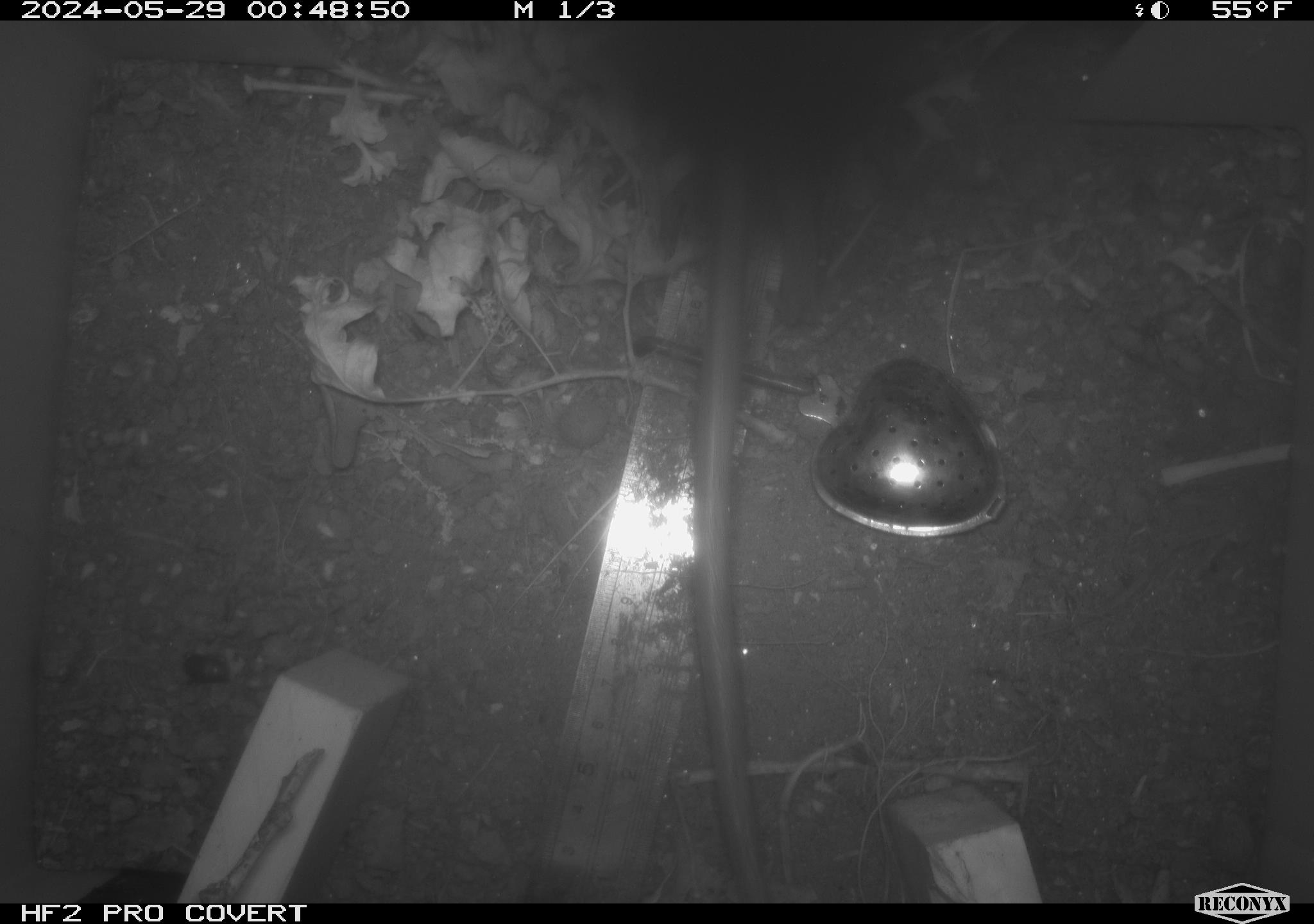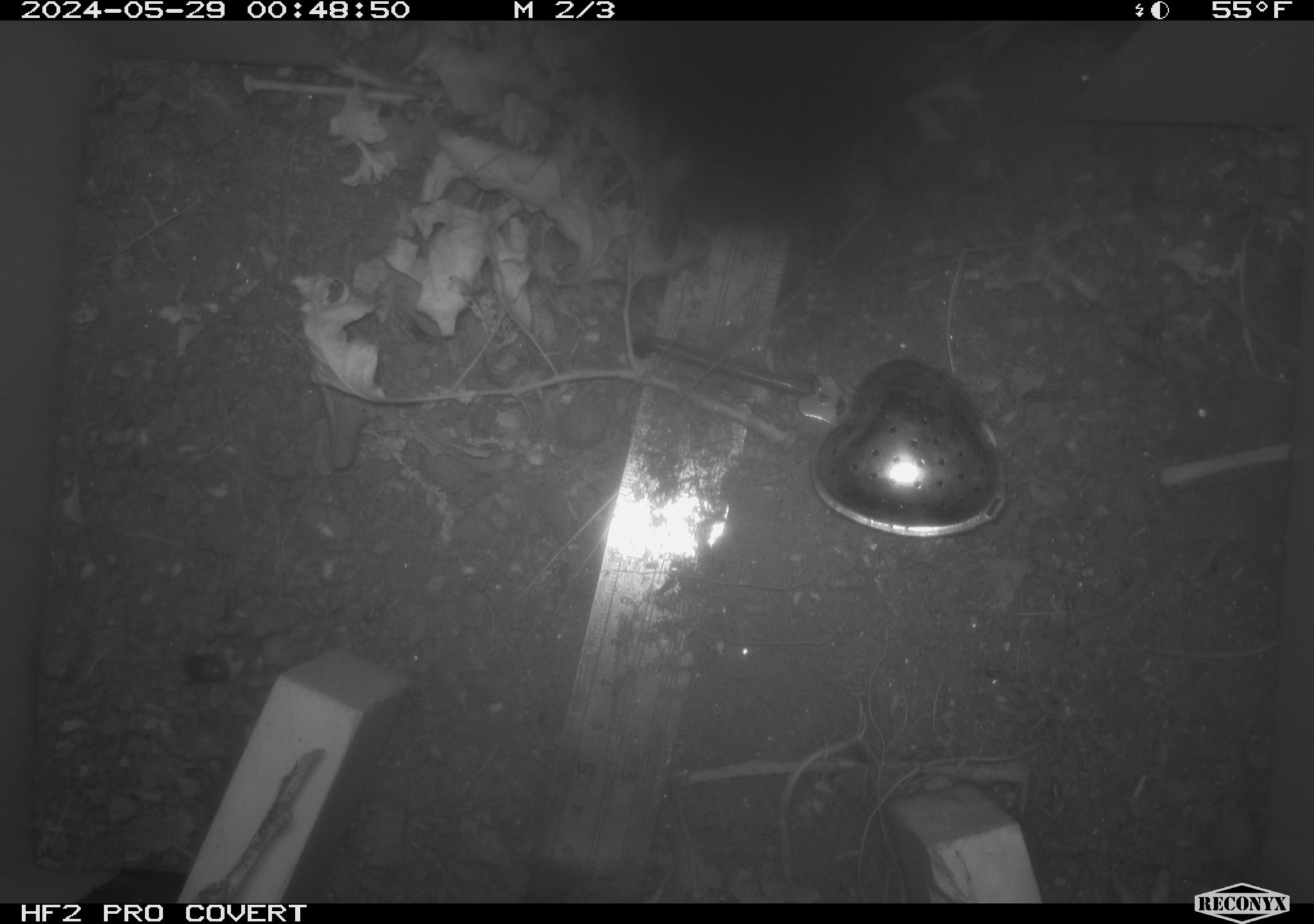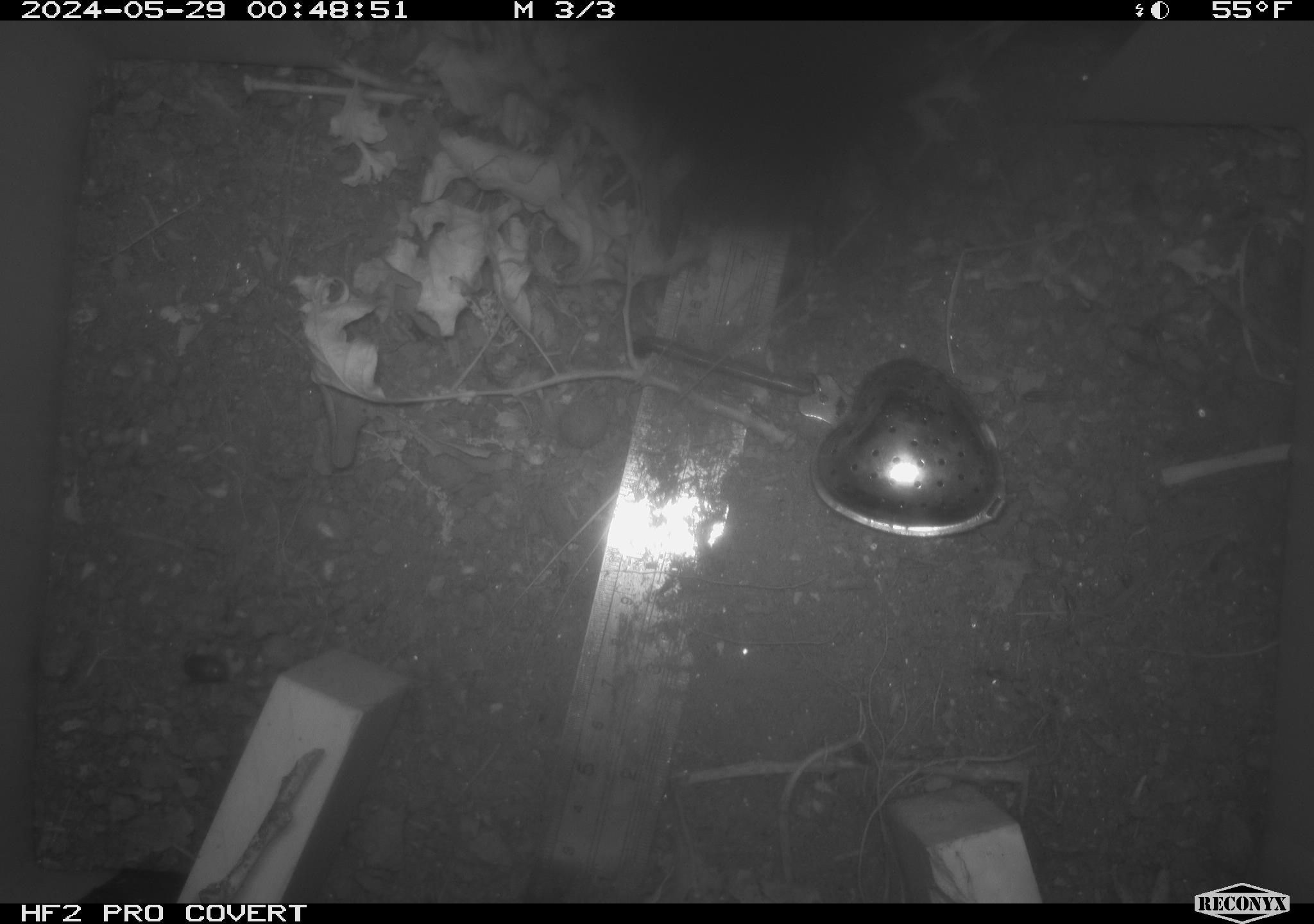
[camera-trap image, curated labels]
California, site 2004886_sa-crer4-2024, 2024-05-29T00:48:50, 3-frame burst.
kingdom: Animalia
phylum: Chordata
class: Mammalia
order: Rodentia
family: Muridae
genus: Rattus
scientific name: Rattus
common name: rat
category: rattus species